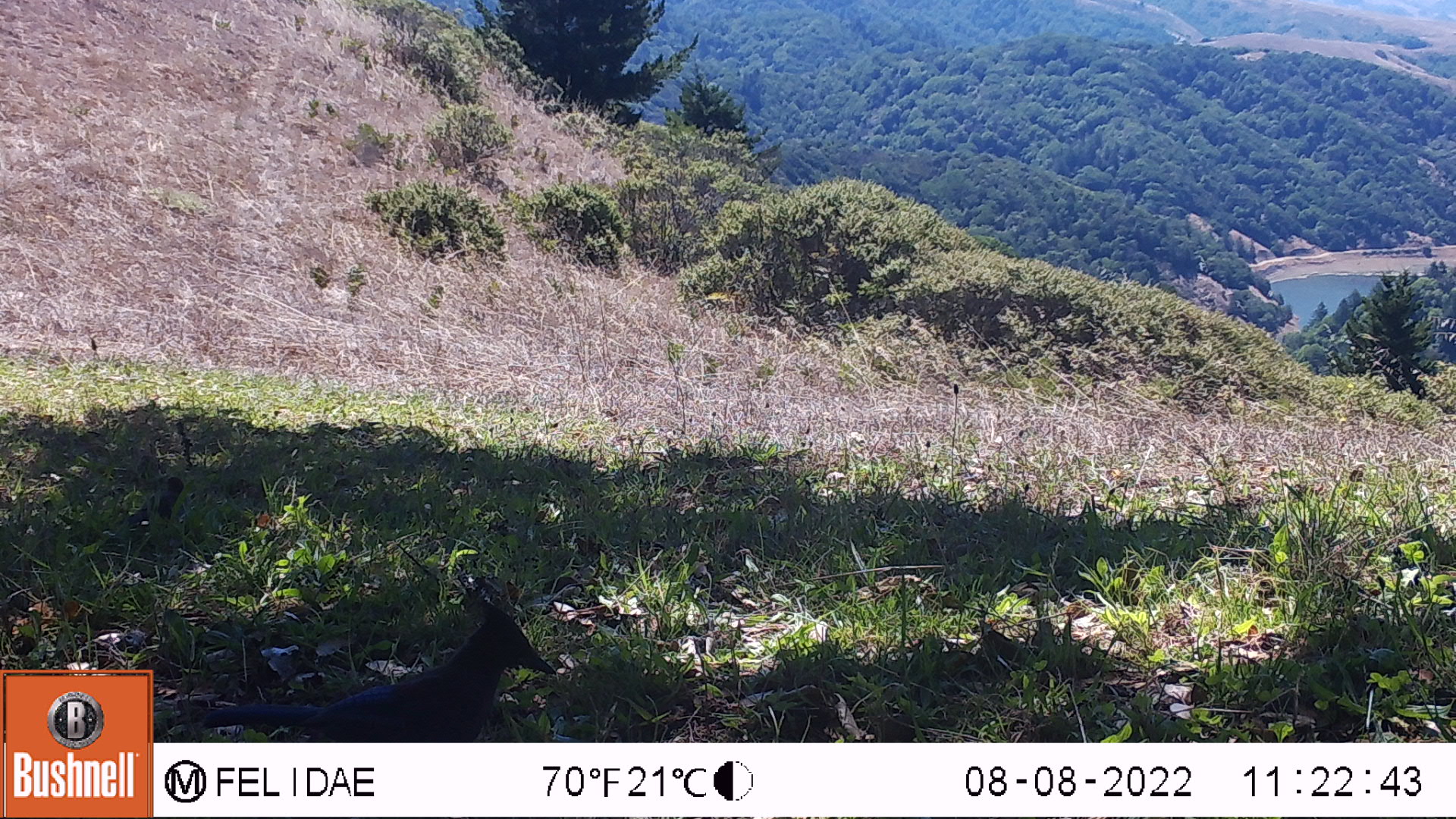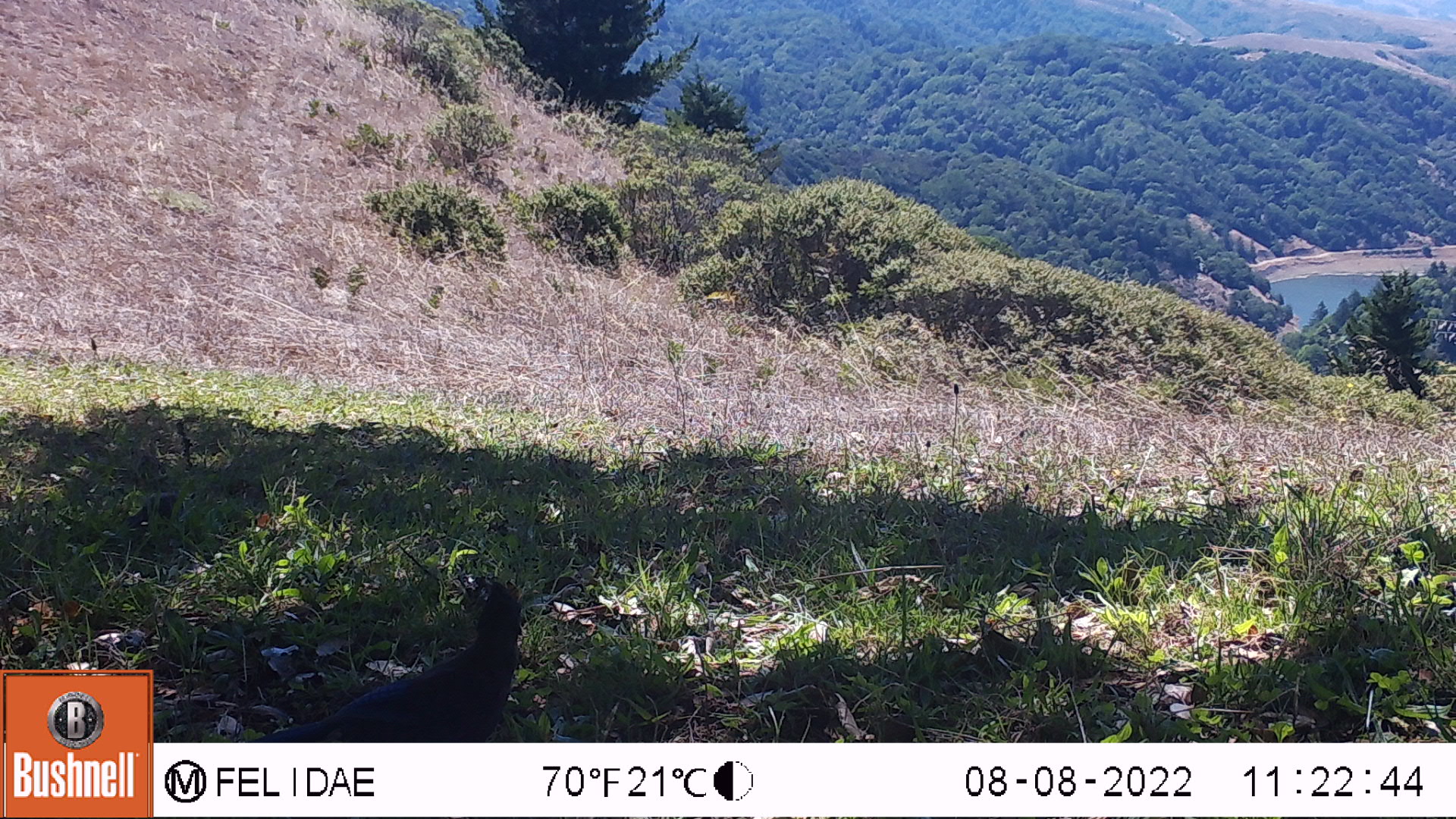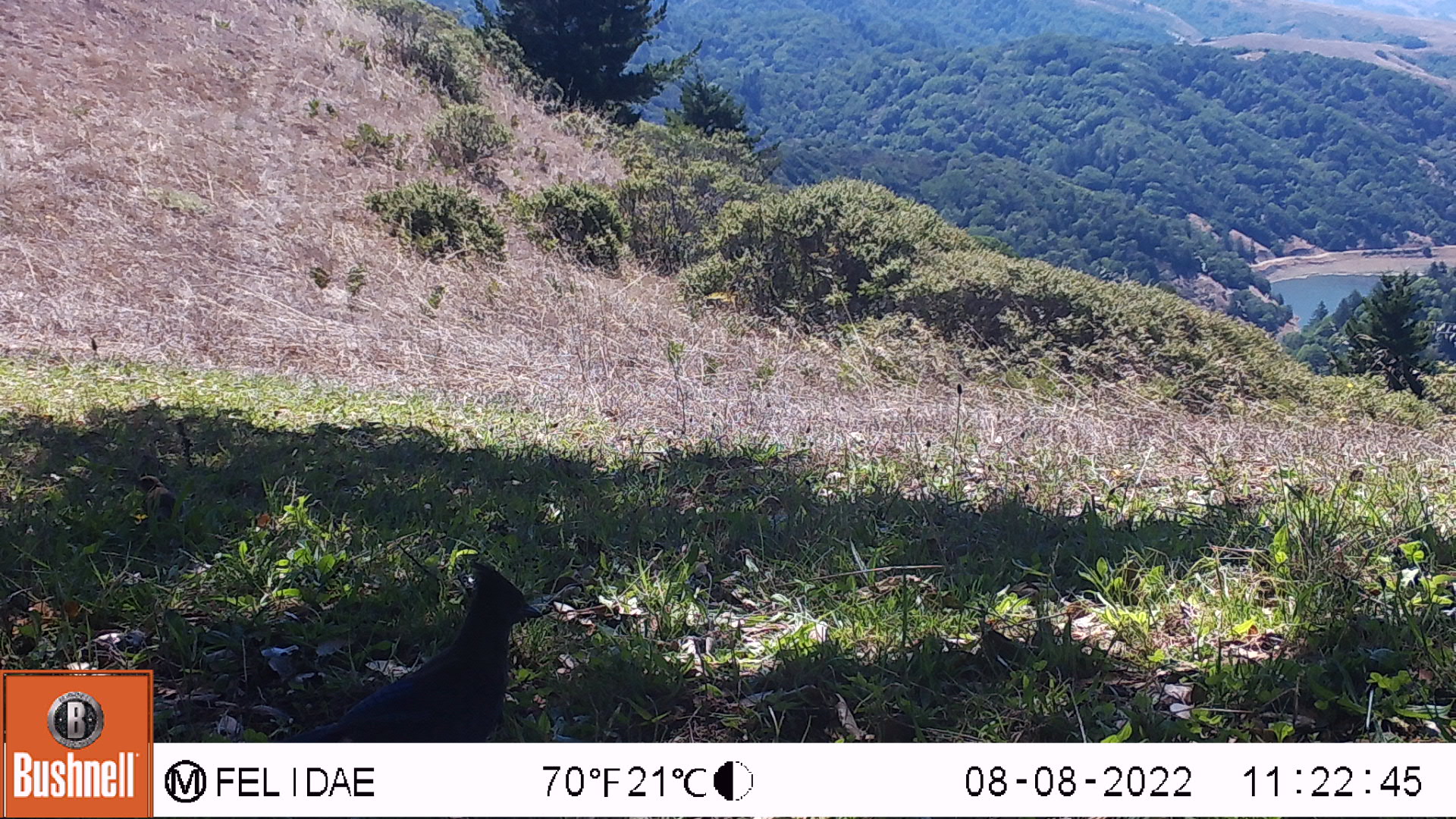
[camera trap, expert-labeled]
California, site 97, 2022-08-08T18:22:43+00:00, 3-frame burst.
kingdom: Animalia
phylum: Chordata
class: Aves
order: Passeriformes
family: Corvidae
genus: Cyanocitta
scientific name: Cyanocitta stelleri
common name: steller's jay